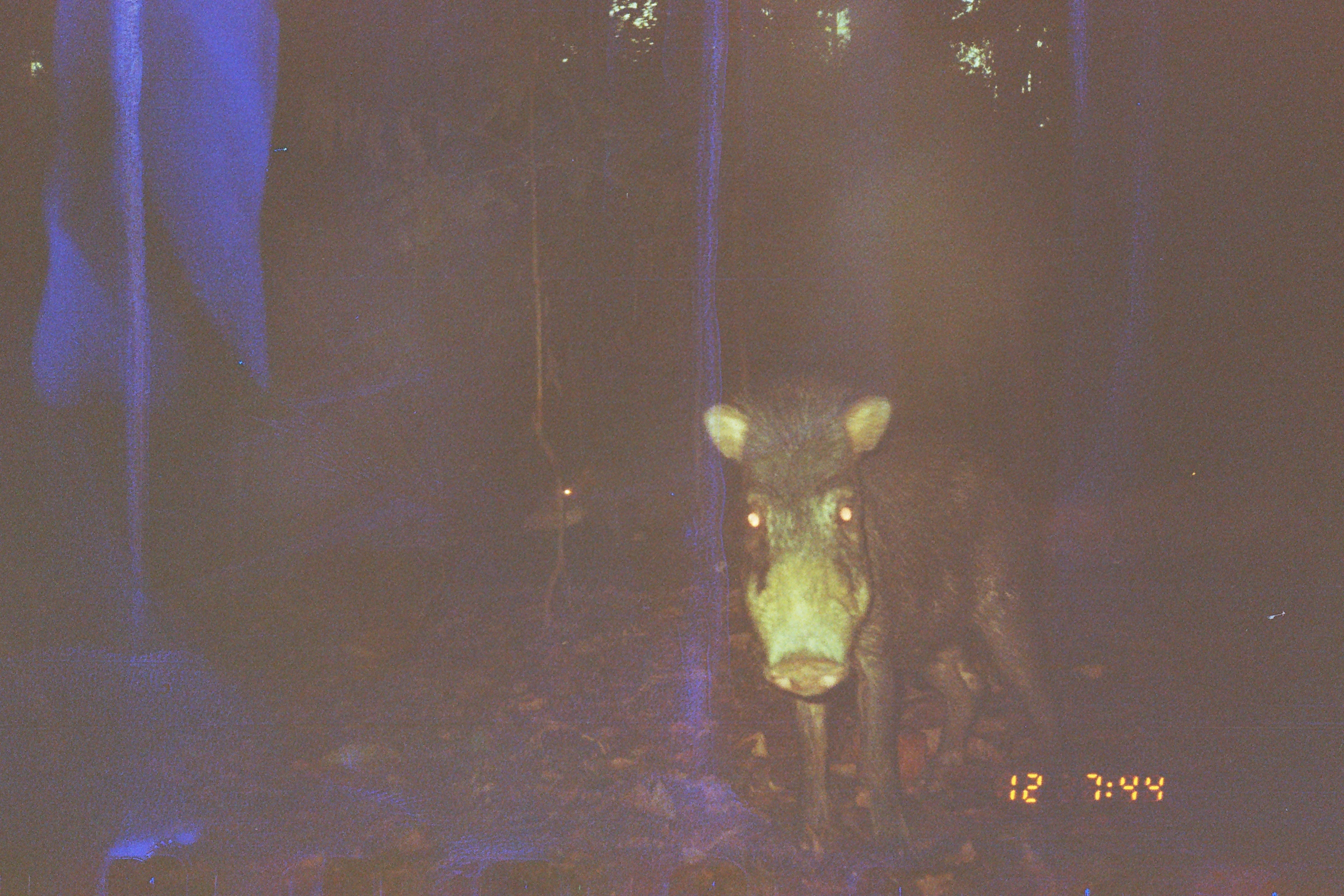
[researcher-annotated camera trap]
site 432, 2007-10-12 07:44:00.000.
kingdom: Animalia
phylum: Chordata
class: Mammalia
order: Artiodactyla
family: Tayassuidae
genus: Tayassu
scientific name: Tayassu pecari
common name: white-lipped peccary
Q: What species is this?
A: Tayassu pecari (white-lipped peccary).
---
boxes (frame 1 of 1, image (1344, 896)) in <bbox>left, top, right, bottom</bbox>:
tayassu pecari: <bbox>696, 362, 1101, 874</bbox>; <bbox>520, 434, 701, 554</bbox>